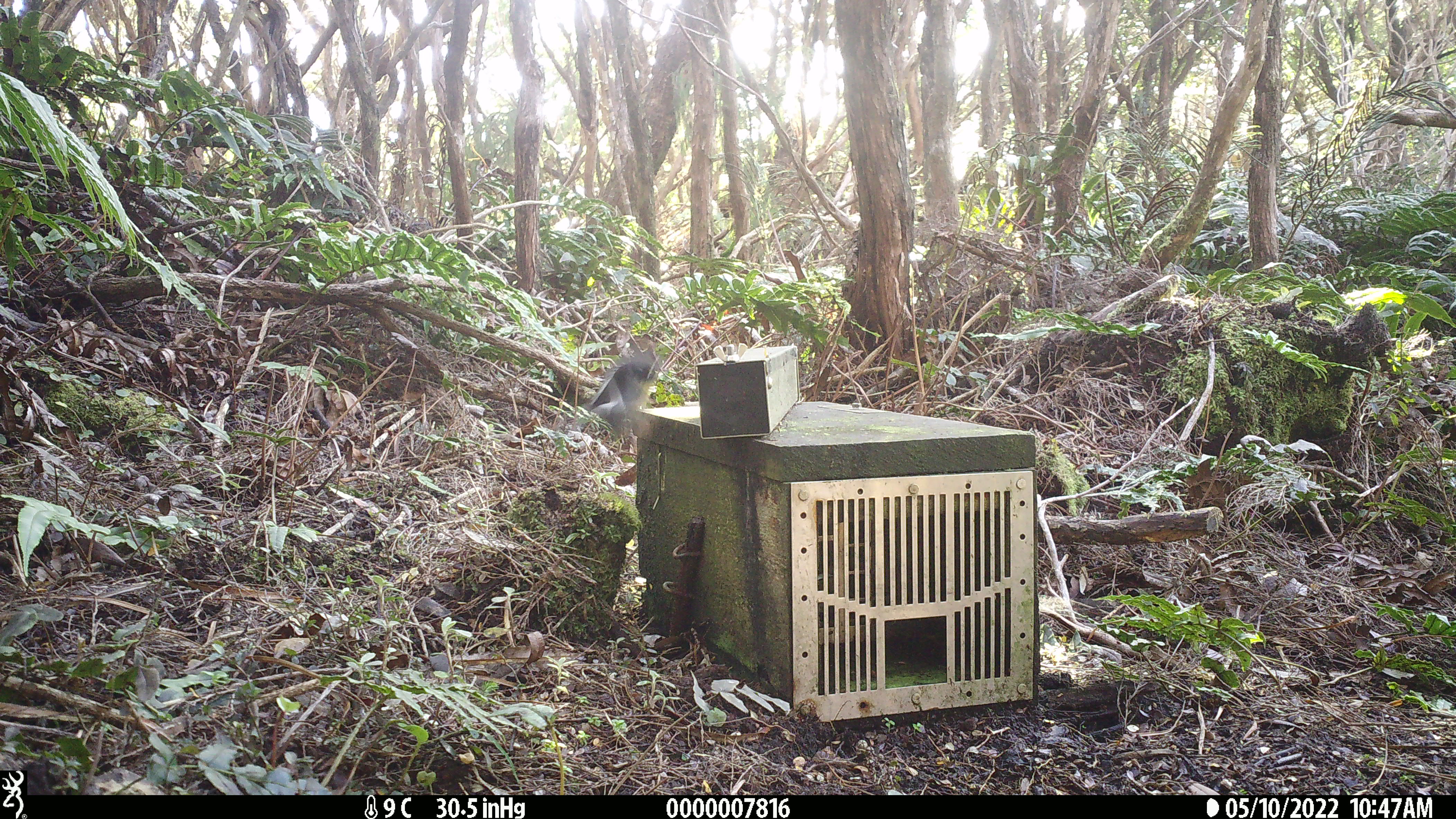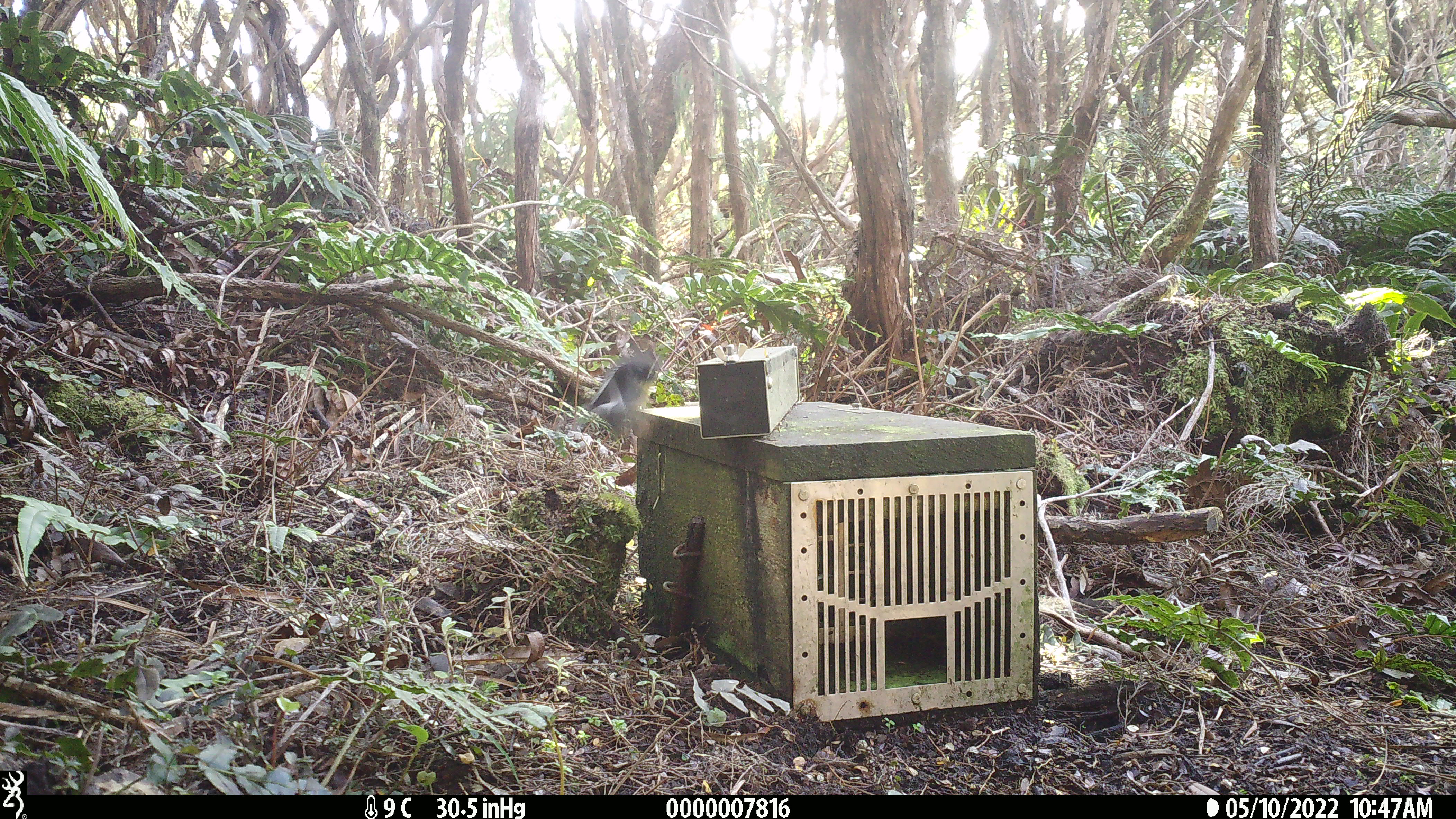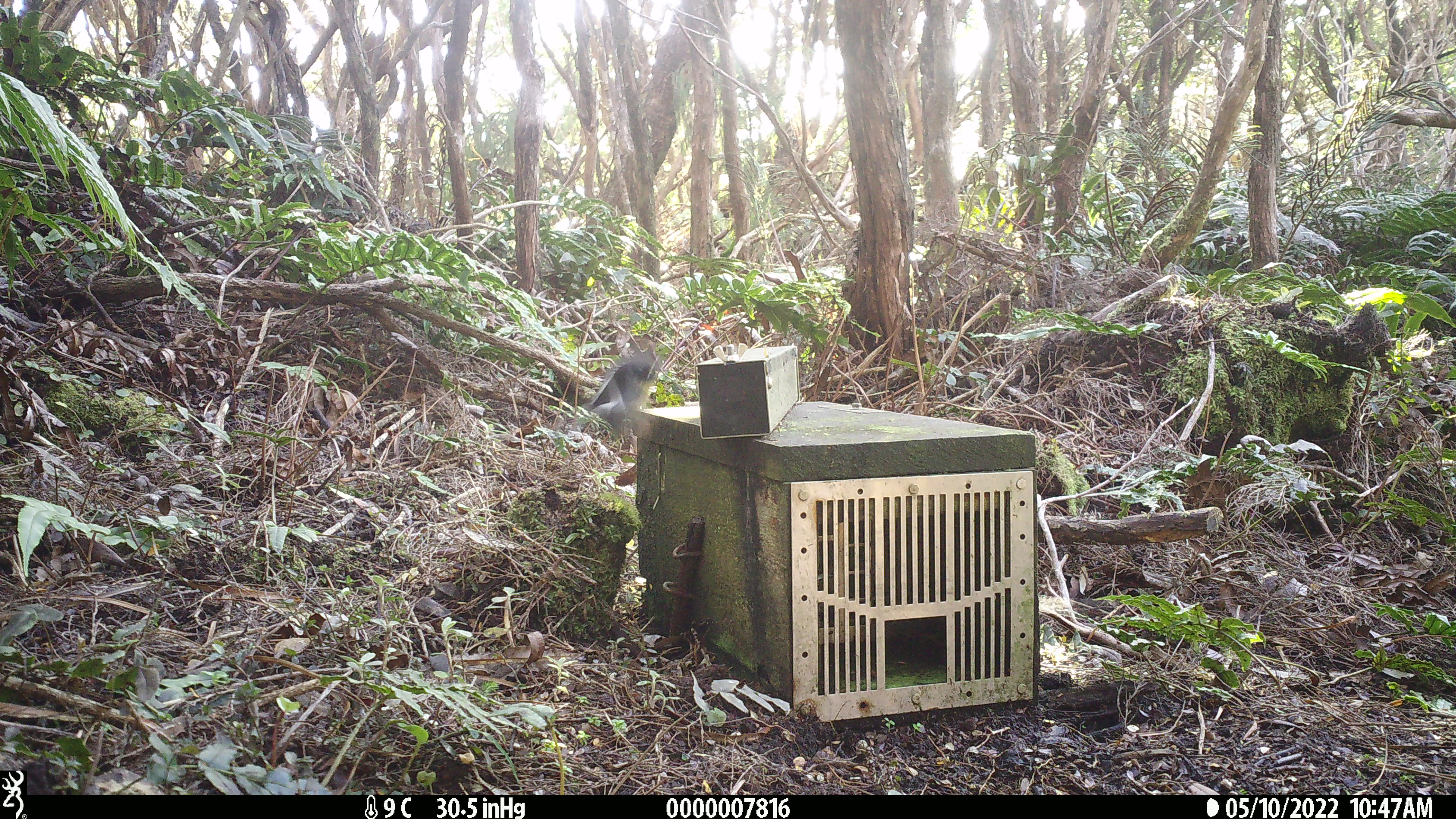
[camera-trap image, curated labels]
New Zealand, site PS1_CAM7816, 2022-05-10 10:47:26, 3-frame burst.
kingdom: Animalia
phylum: Chordata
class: Aves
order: Passeriformes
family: Petroicidae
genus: Petroica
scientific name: Petroica macrocephala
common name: tomtit